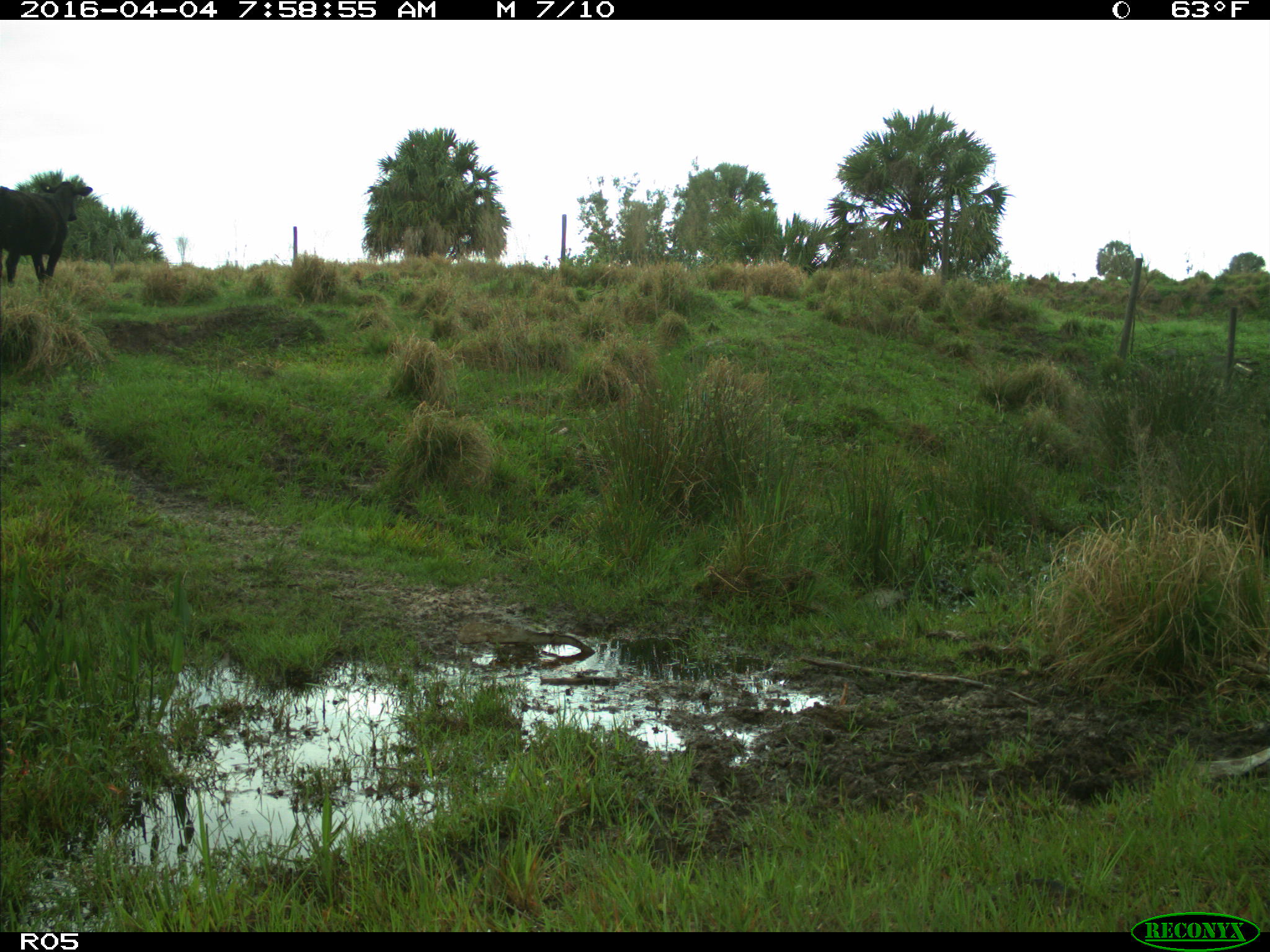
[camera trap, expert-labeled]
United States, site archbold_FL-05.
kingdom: Animalia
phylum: Chordata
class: Mammalia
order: Artiodactyla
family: Bovidae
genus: Bos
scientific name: Bos taurus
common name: domestic cow